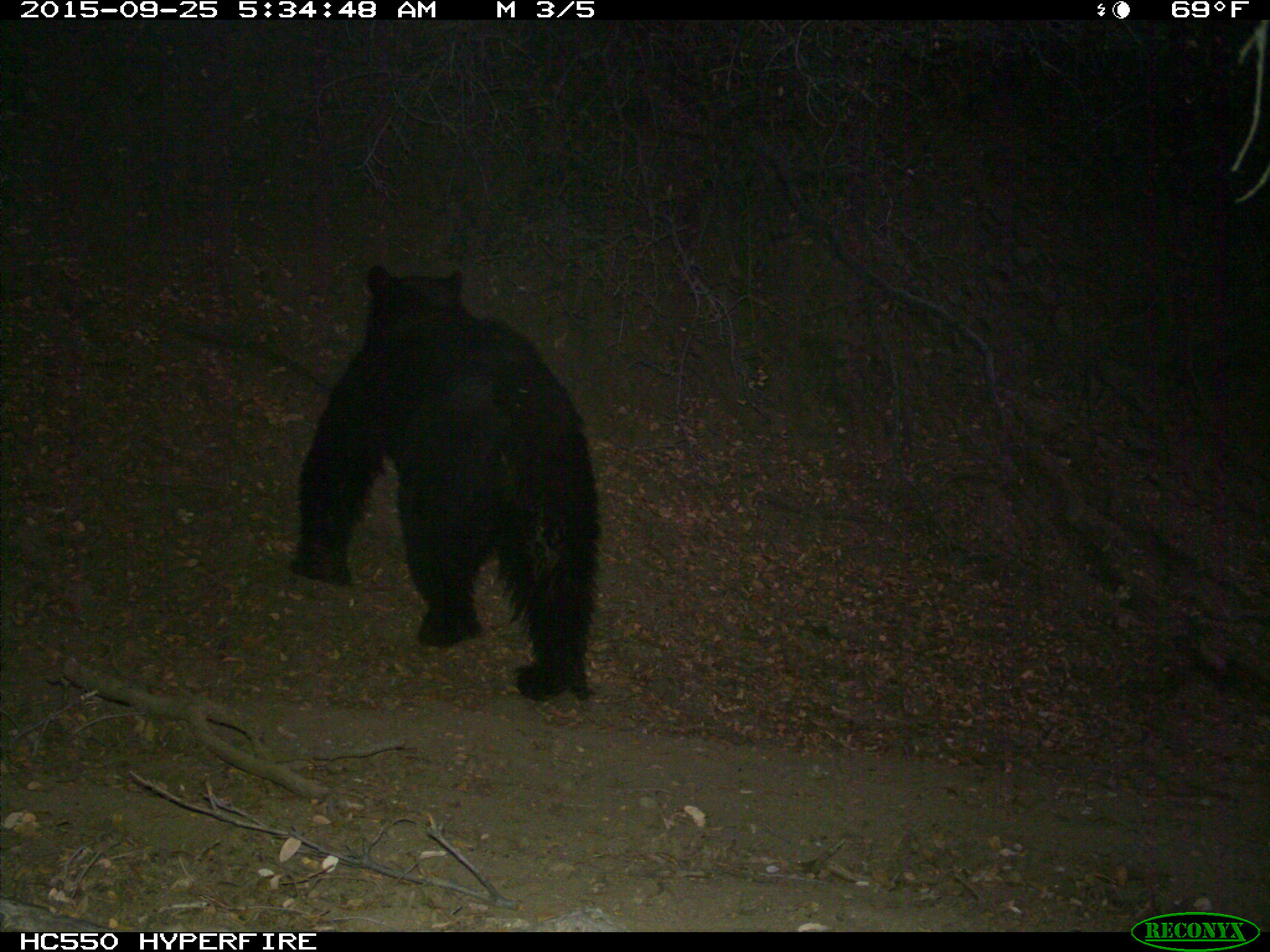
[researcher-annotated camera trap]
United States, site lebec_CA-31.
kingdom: Animalia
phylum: Chordata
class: Mammalia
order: Carnivora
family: Ursidae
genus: Ursus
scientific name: Ursus americanus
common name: american black bear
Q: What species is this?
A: Ursus americanus (american black bear).